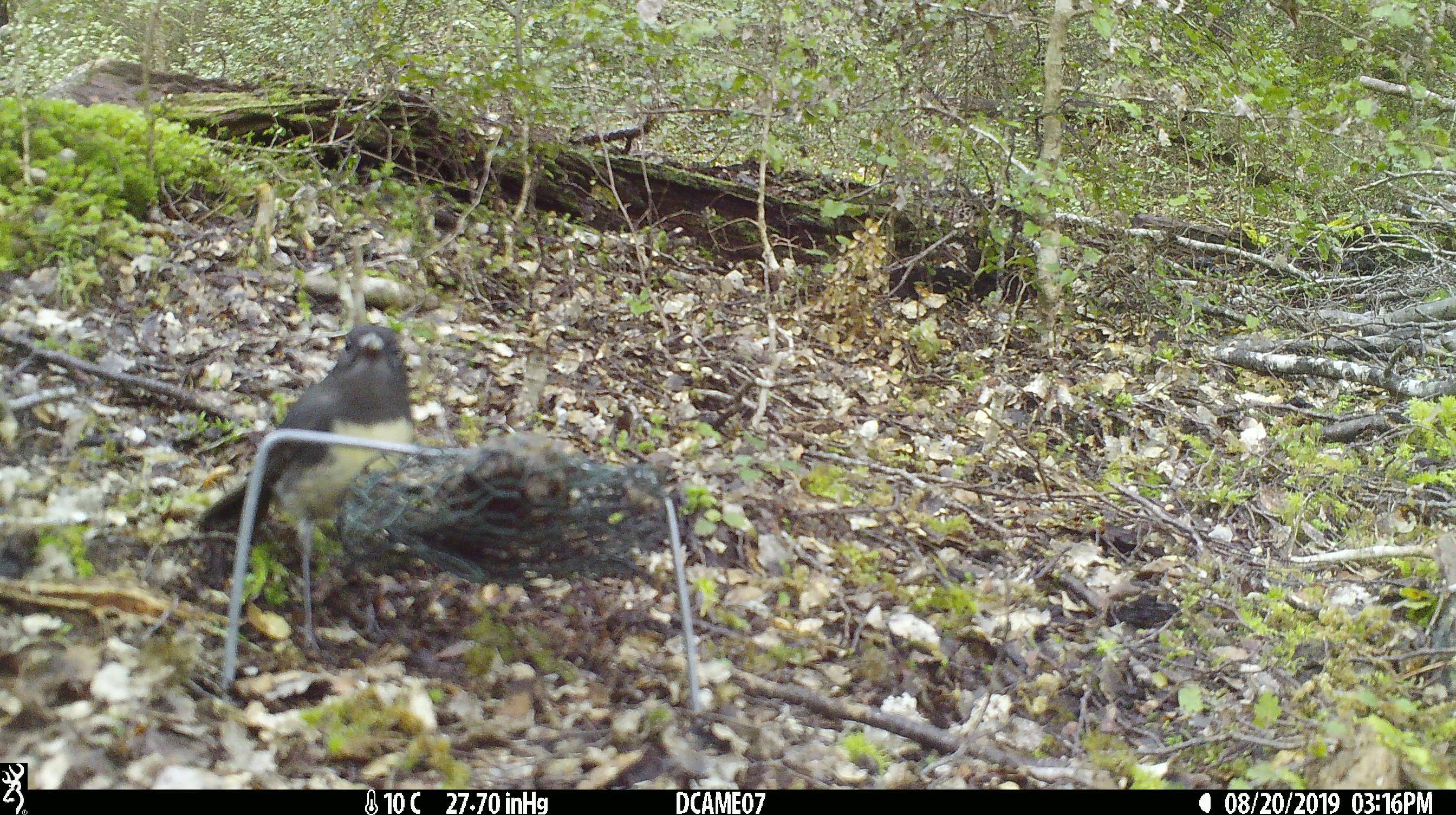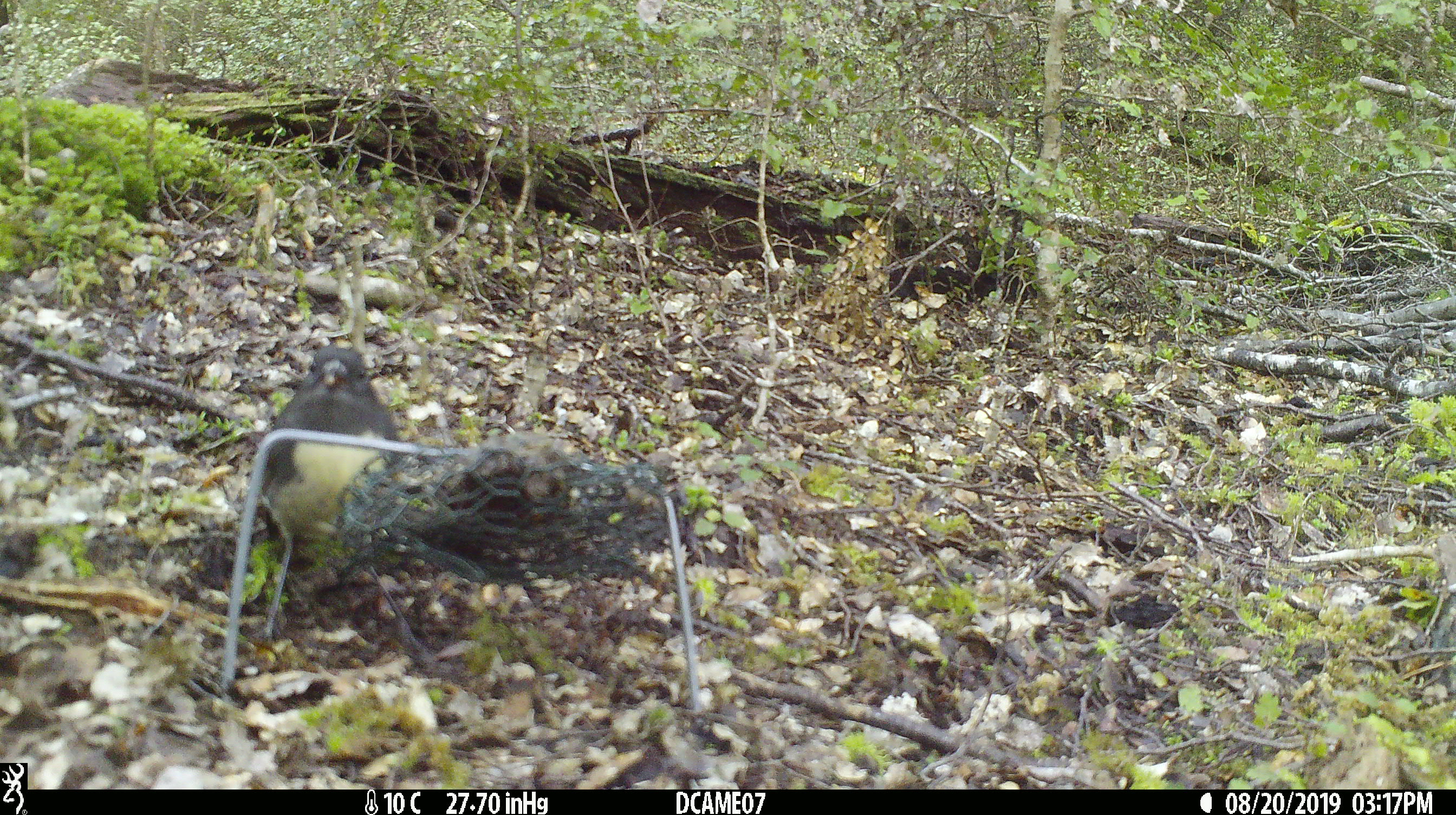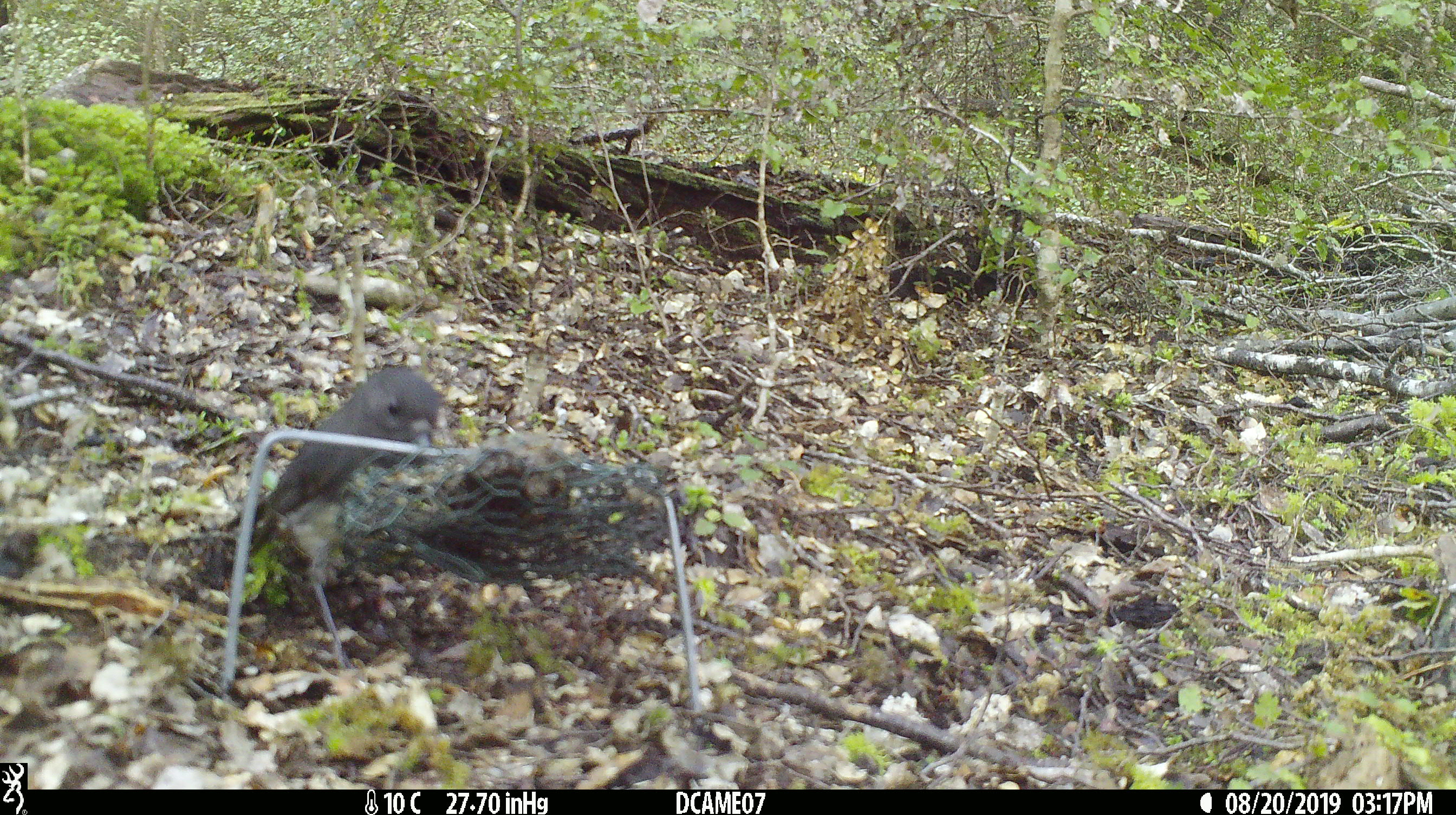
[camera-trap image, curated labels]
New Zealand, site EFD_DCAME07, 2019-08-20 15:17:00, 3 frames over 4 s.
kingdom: Animalia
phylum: Chordata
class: Aves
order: Passeriformes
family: Petroicidae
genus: Petroica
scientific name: Petroica australis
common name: new zealand robin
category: robin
Robin (new zealand robin) (Petroica australis).